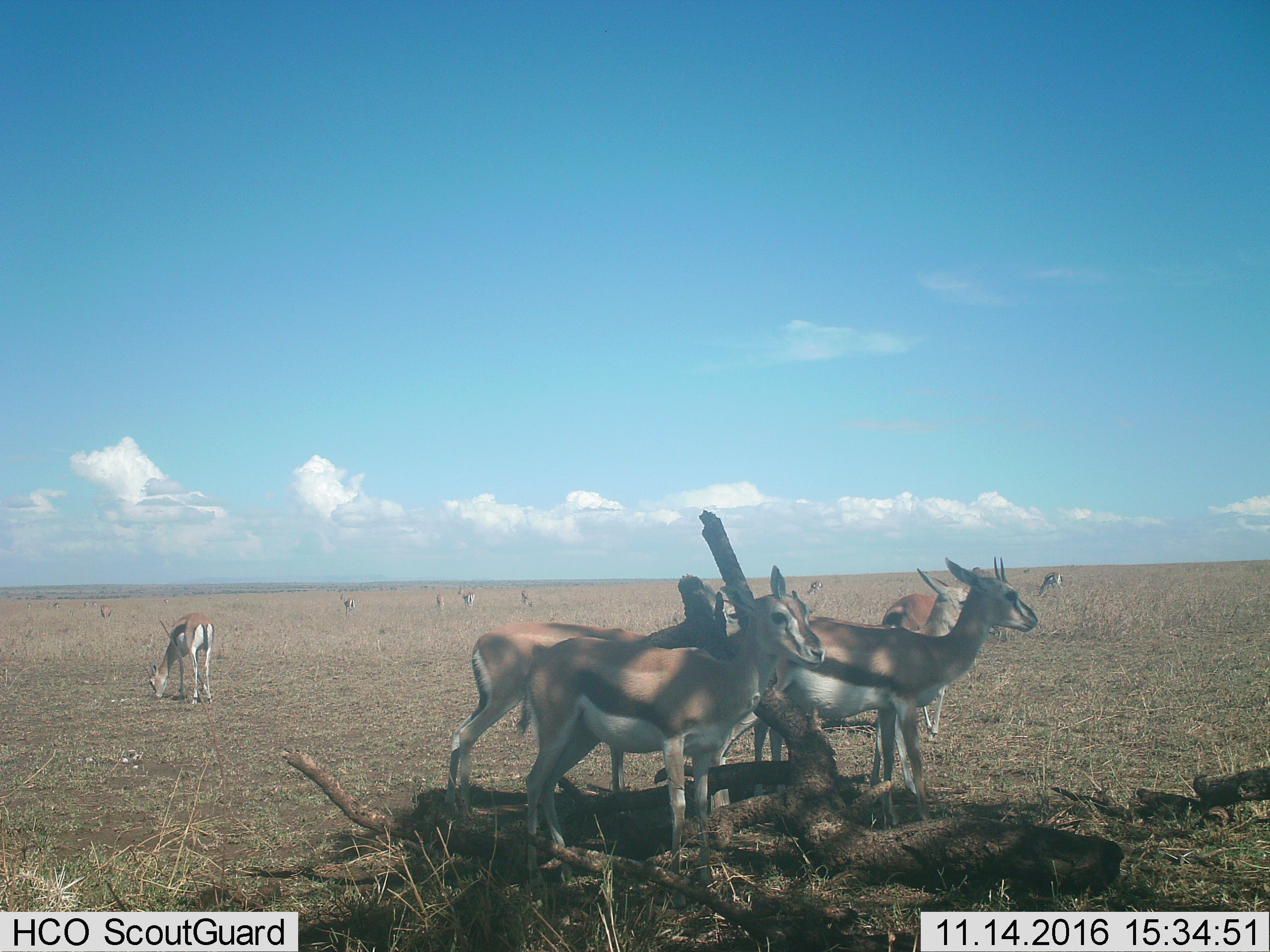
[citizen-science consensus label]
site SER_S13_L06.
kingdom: Animalia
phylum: Chordata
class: Mammalia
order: Artiodactyla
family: Bovidae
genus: Eudorcas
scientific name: Eudorcas thomsonii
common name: thomson's gazelle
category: gazellethomsons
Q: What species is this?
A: Gazellethomsons (thomson's gazelle) (Eudorcas thomsonii).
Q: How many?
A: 11-50.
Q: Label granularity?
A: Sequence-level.